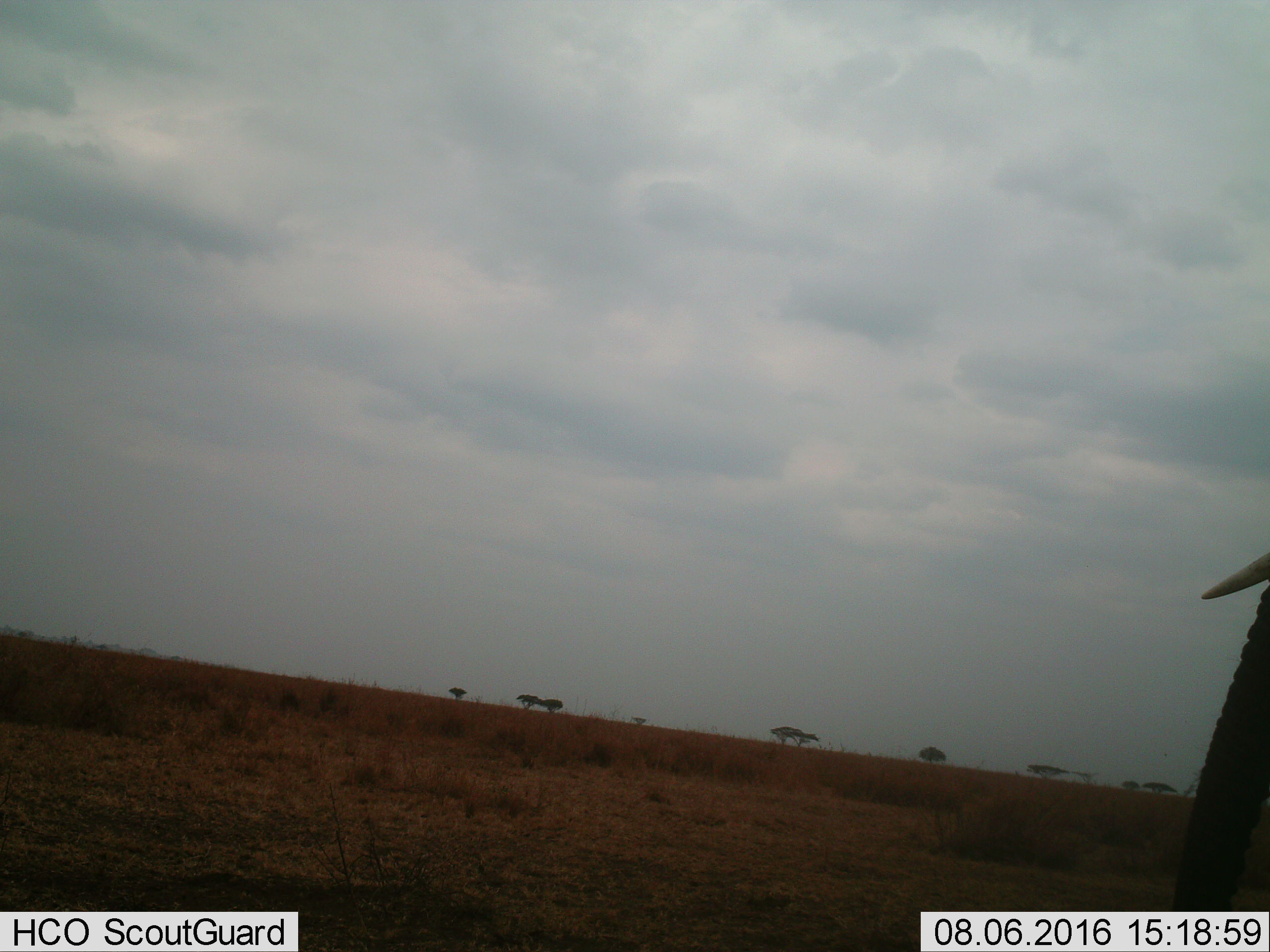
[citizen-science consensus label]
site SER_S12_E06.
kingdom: Animalia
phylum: Chordata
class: Mammalia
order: Proboscidea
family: Elephantidae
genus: Loxodonta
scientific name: Loxodonta africana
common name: african bush elephant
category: elephant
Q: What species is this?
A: Elephant (african bush elephant) (Loxodonta africana).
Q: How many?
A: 1.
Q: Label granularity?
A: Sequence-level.